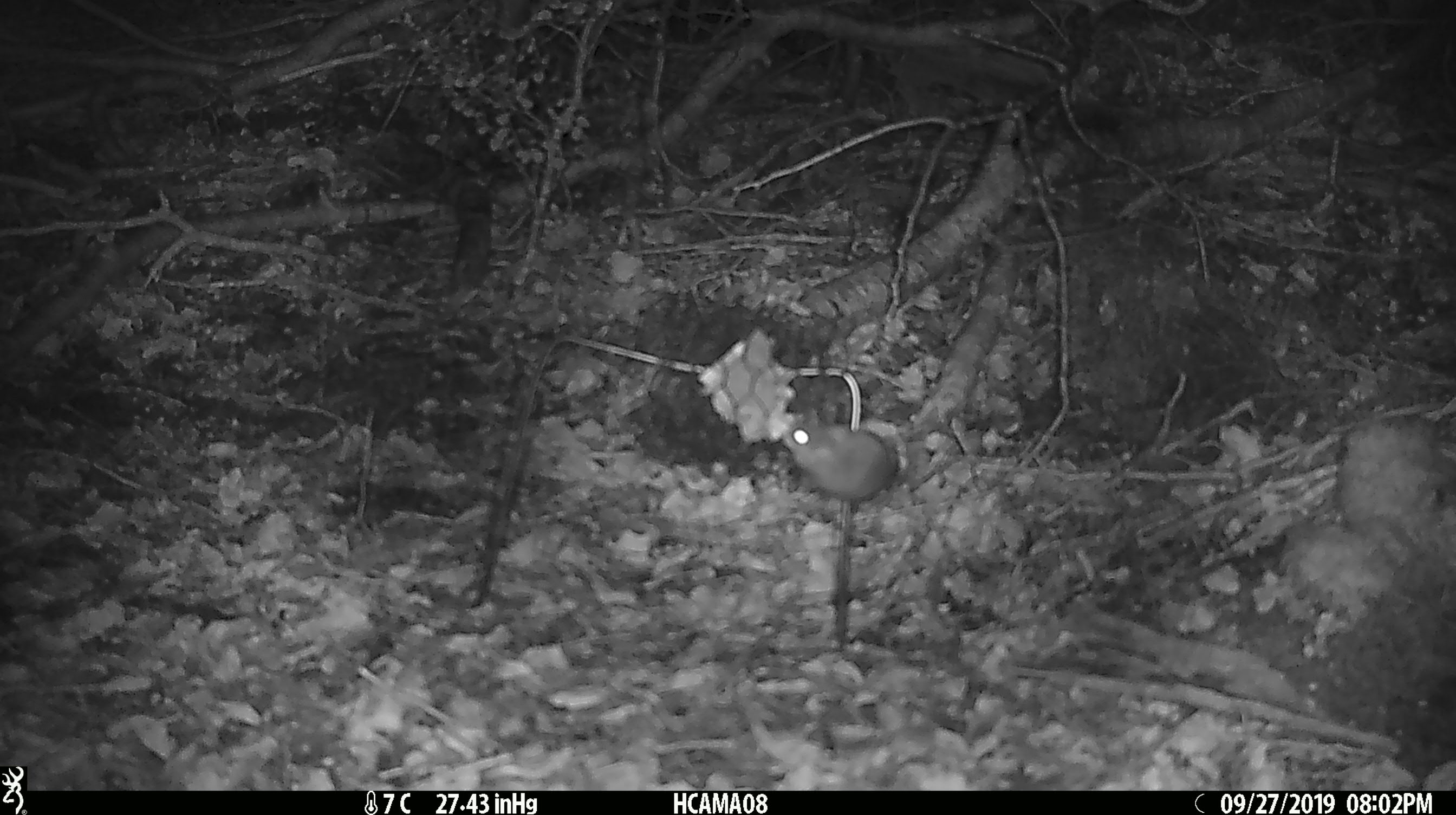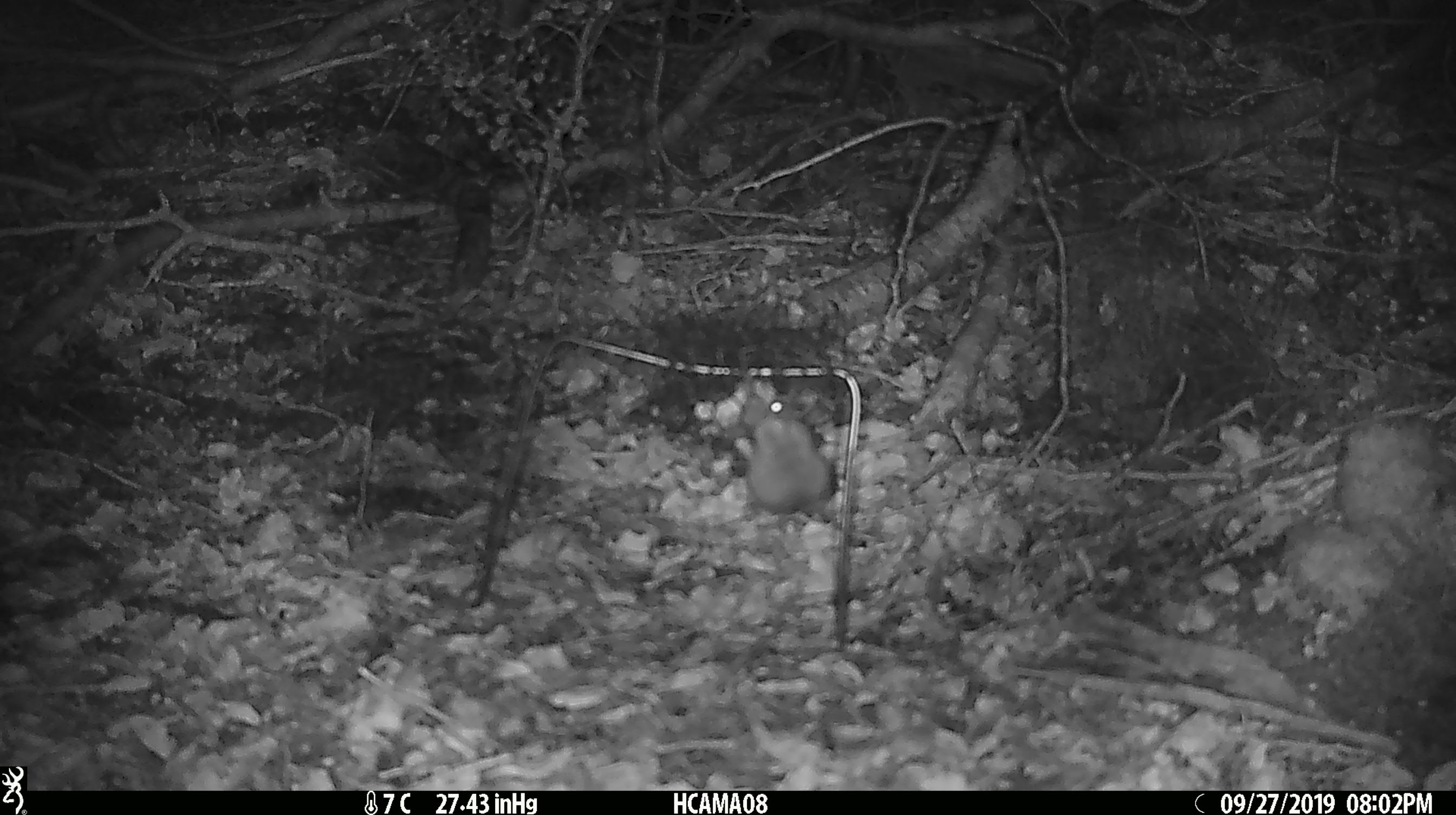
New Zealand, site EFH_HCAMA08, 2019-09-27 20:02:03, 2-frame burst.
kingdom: Animalia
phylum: Chordata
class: Mammalia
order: Rodentia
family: Muridae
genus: Mus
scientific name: Mus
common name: mouse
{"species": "mouse (Mus)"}